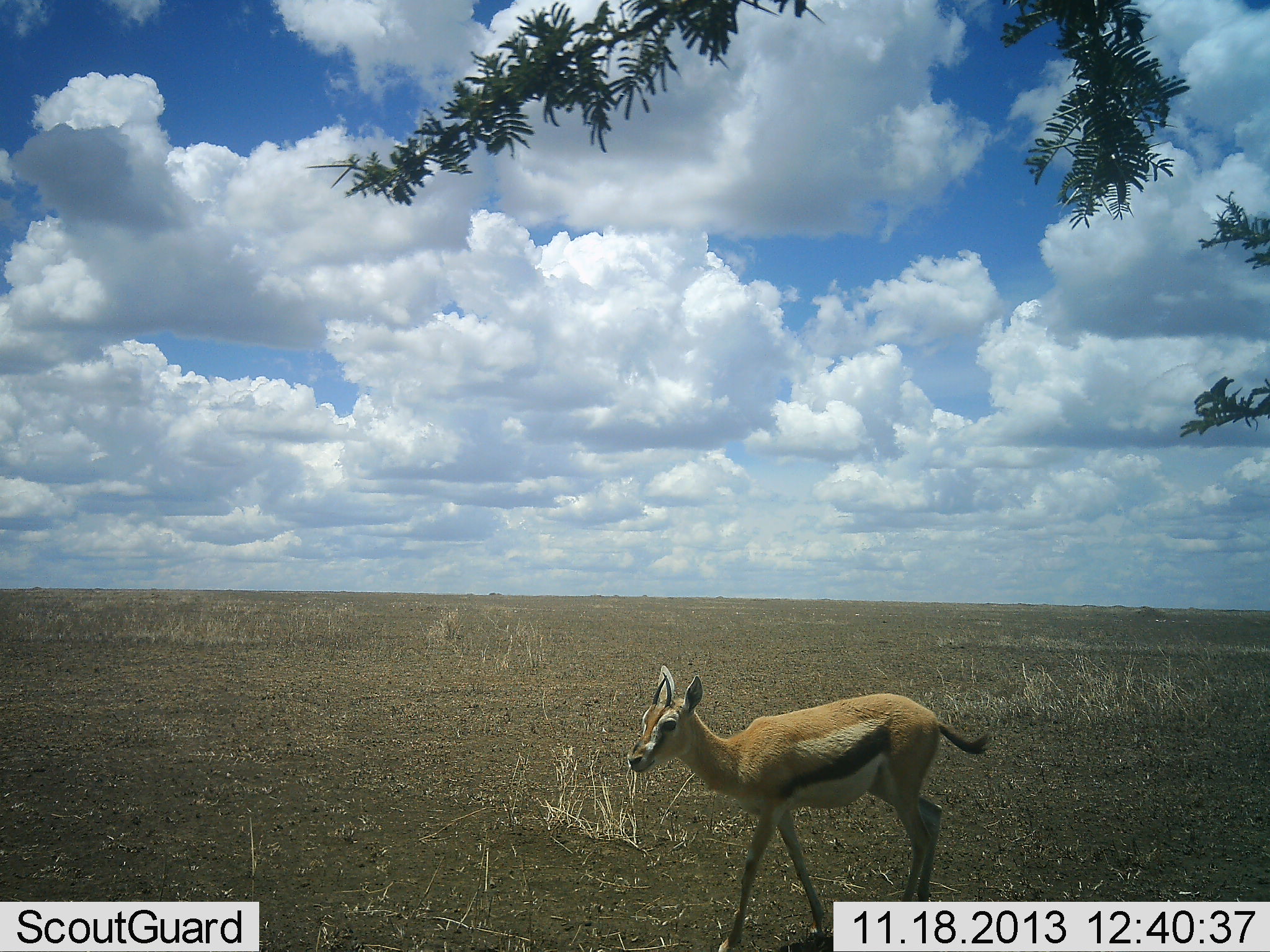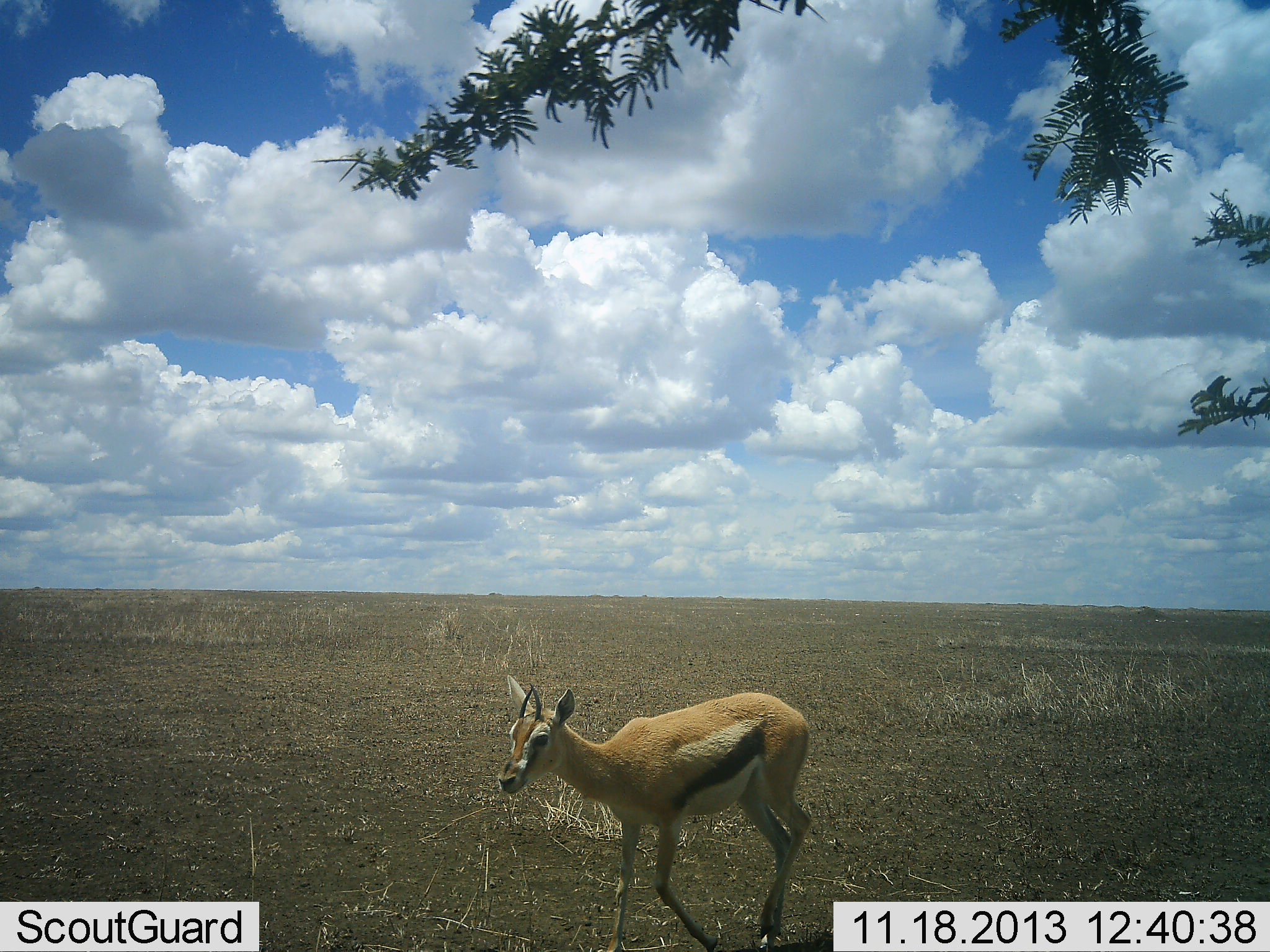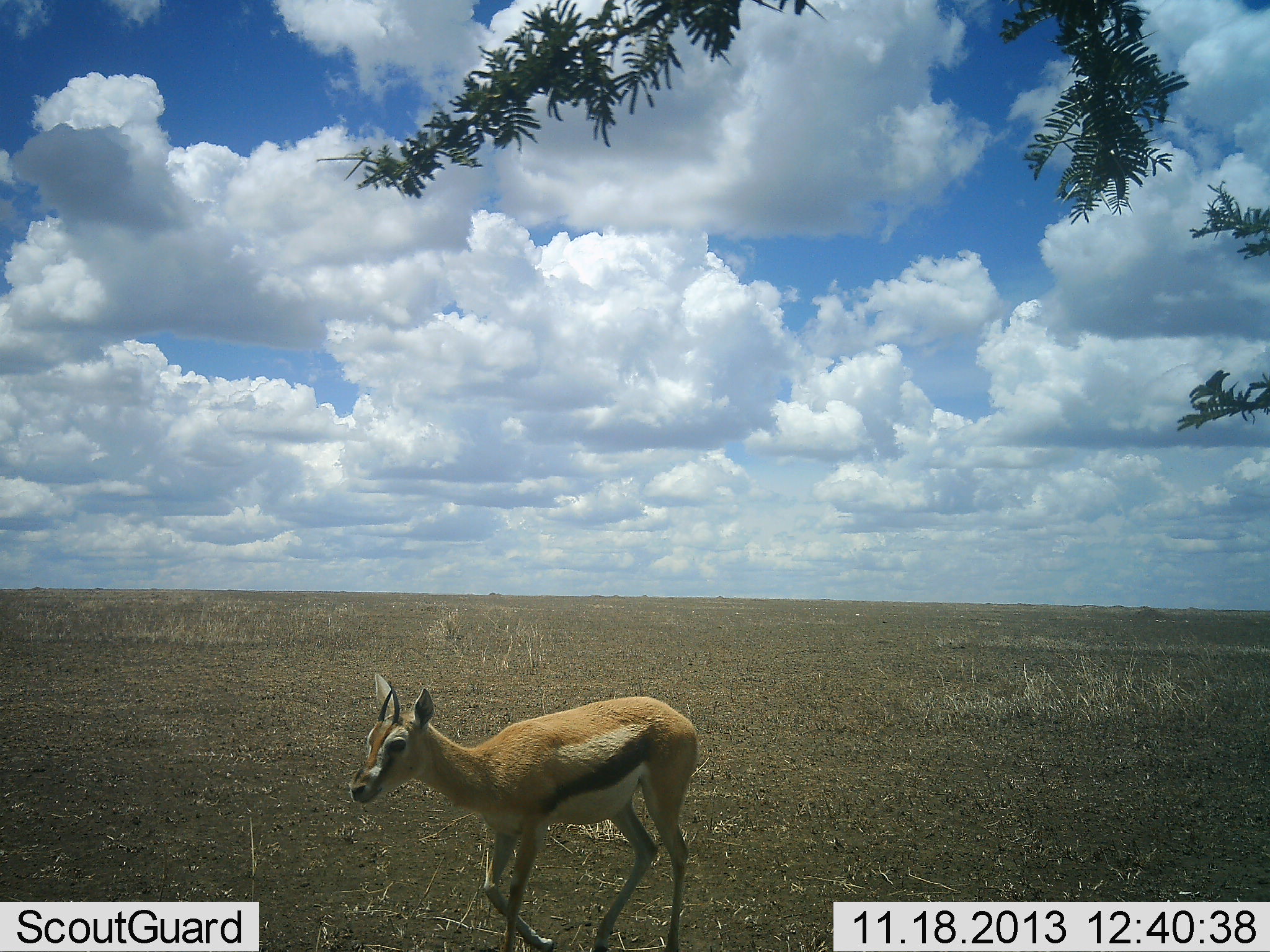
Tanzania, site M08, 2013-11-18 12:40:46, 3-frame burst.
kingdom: Animalia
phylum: Chordata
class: Mammalia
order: Artiodactyla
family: Bovidae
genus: Eudorcas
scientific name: Eudorcas thomsonii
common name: thomson's gazelle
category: gazellethomsons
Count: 1.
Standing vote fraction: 0%.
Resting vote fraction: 0%.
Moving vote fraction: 90%.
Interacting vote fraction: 0%.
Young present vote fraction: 10%.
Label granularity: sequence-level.